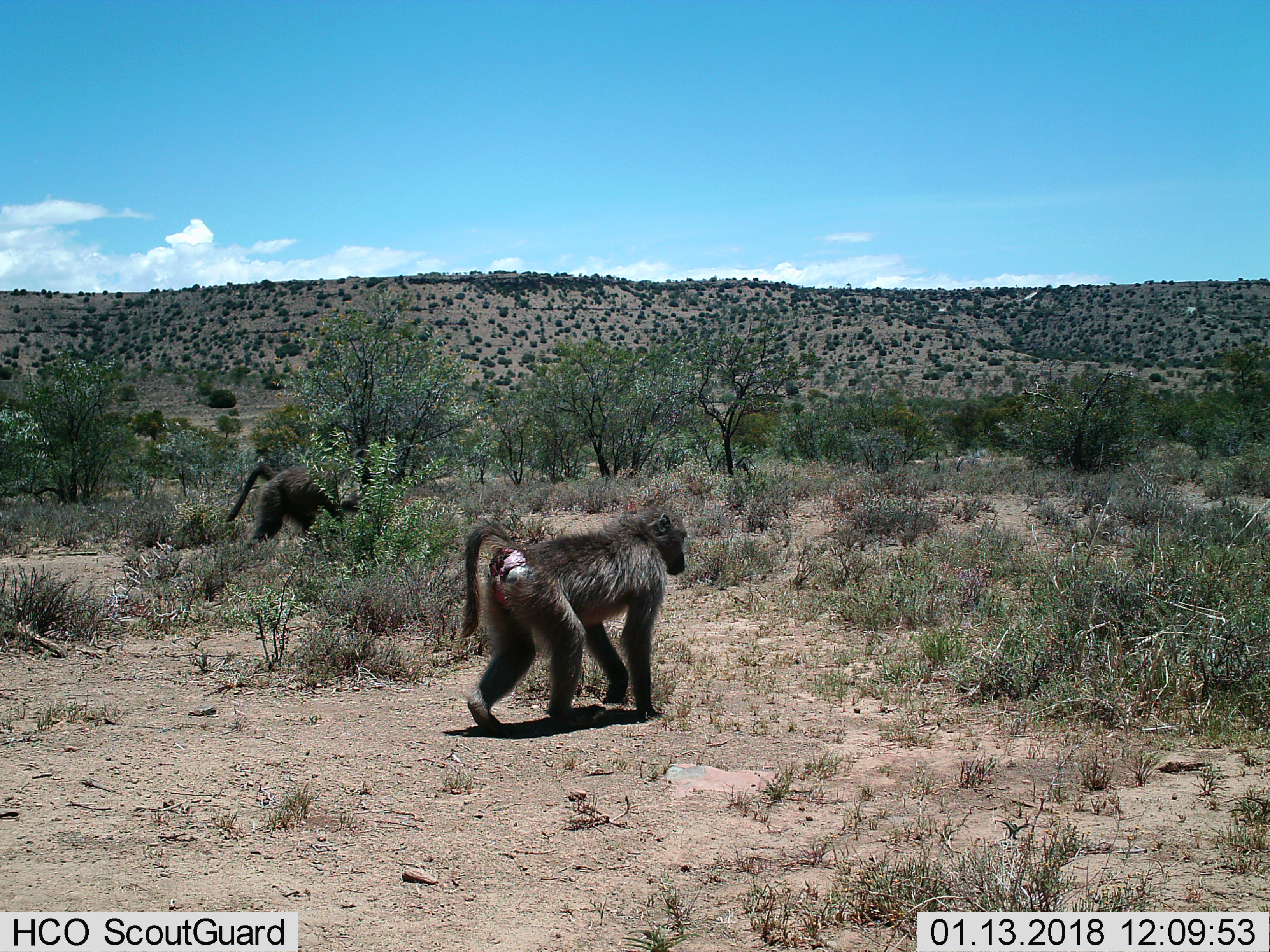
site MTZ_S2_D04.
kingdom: Animalia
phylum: Chordata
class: Mammalia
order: Primates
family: Cercopithecidae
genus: Papio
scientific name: Papio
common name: baboon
Baboon (Papio), count 2. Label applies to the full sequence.